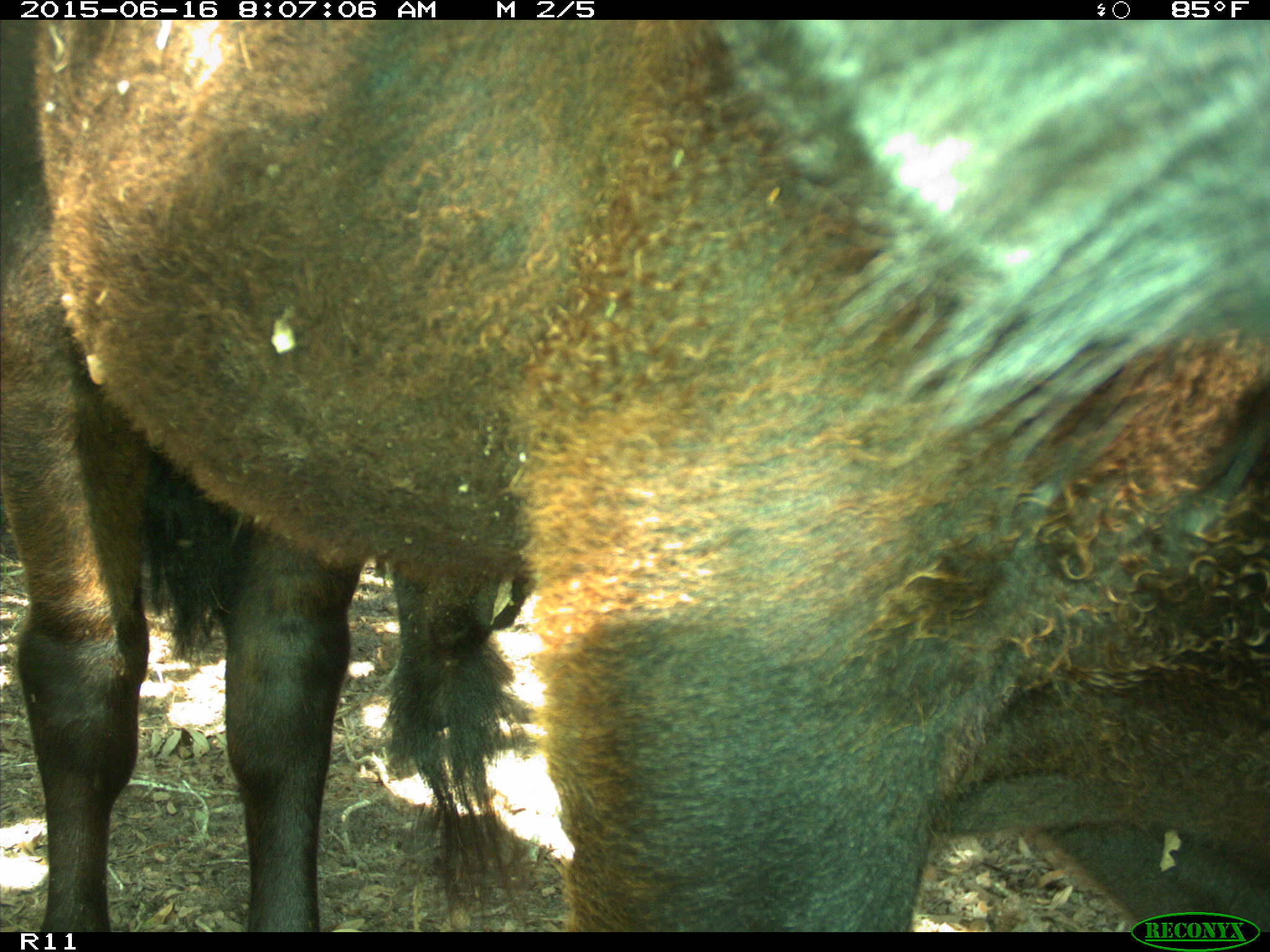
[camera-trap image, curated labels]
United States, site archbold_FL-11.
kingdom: Animalia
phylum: Chordata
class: Mammalia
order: Artiodactyla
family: Bovidae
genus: Bos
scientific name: Bos taurus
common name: domestic cow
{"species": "Bos taurus (domestic cow)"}